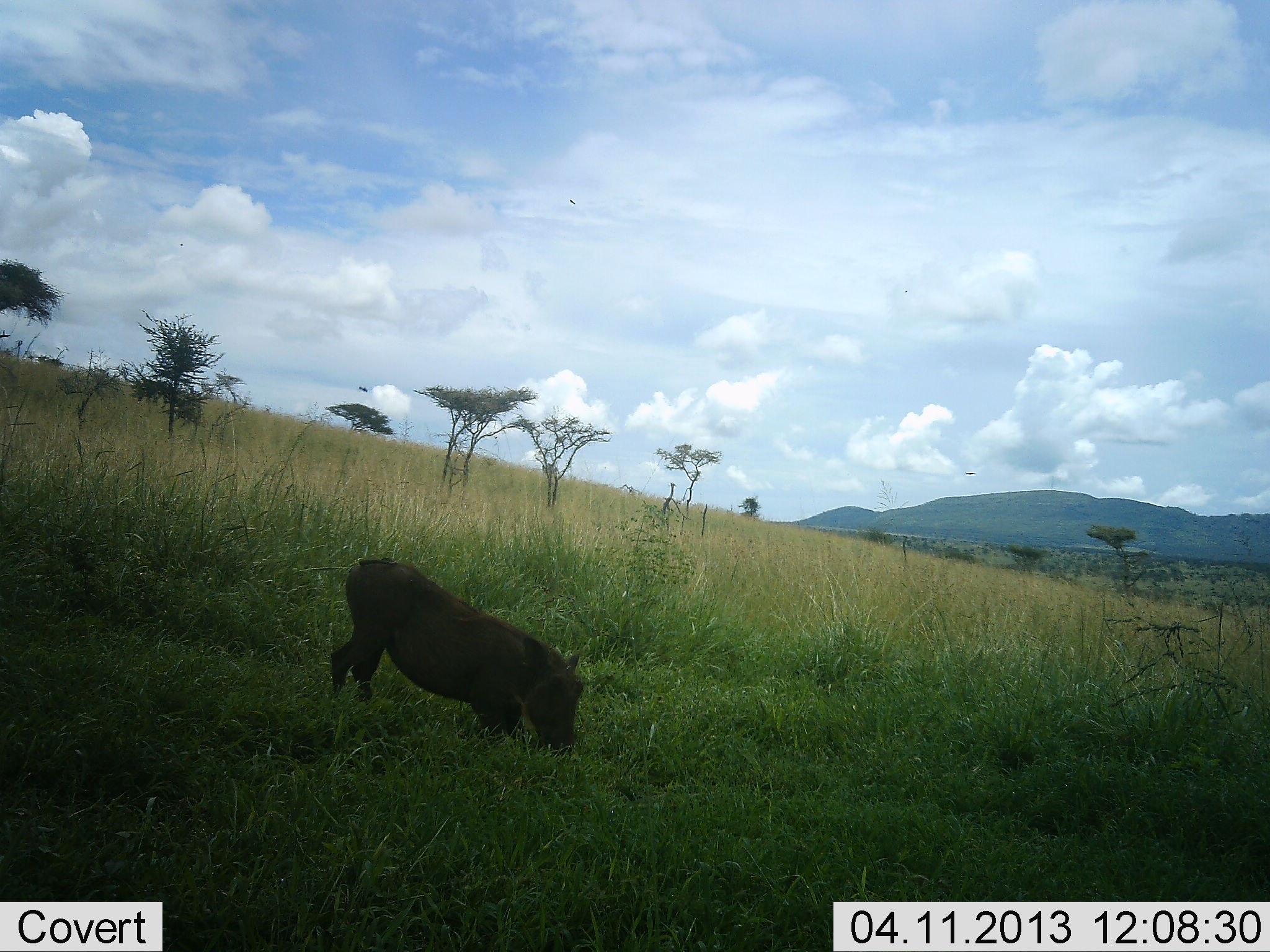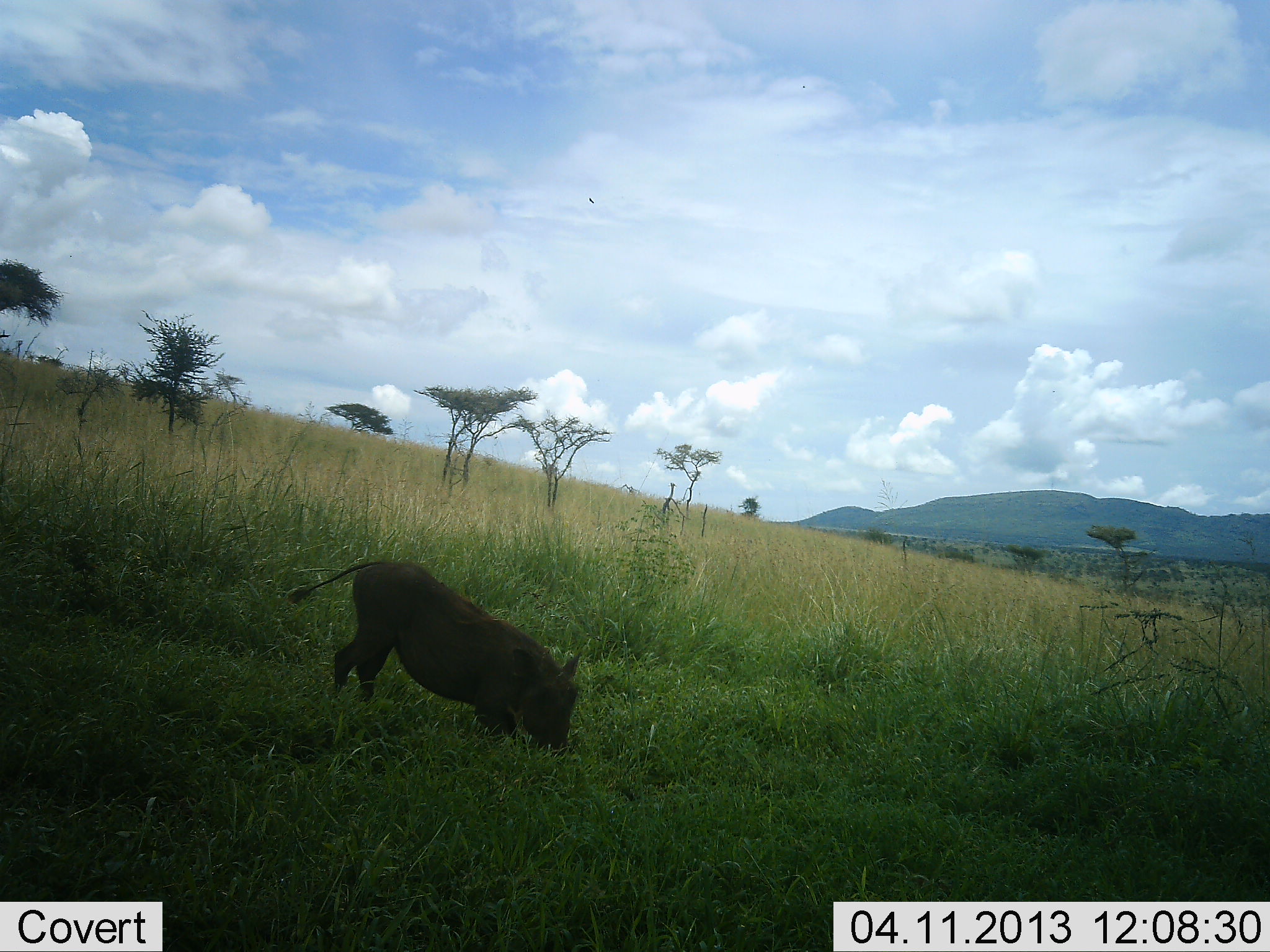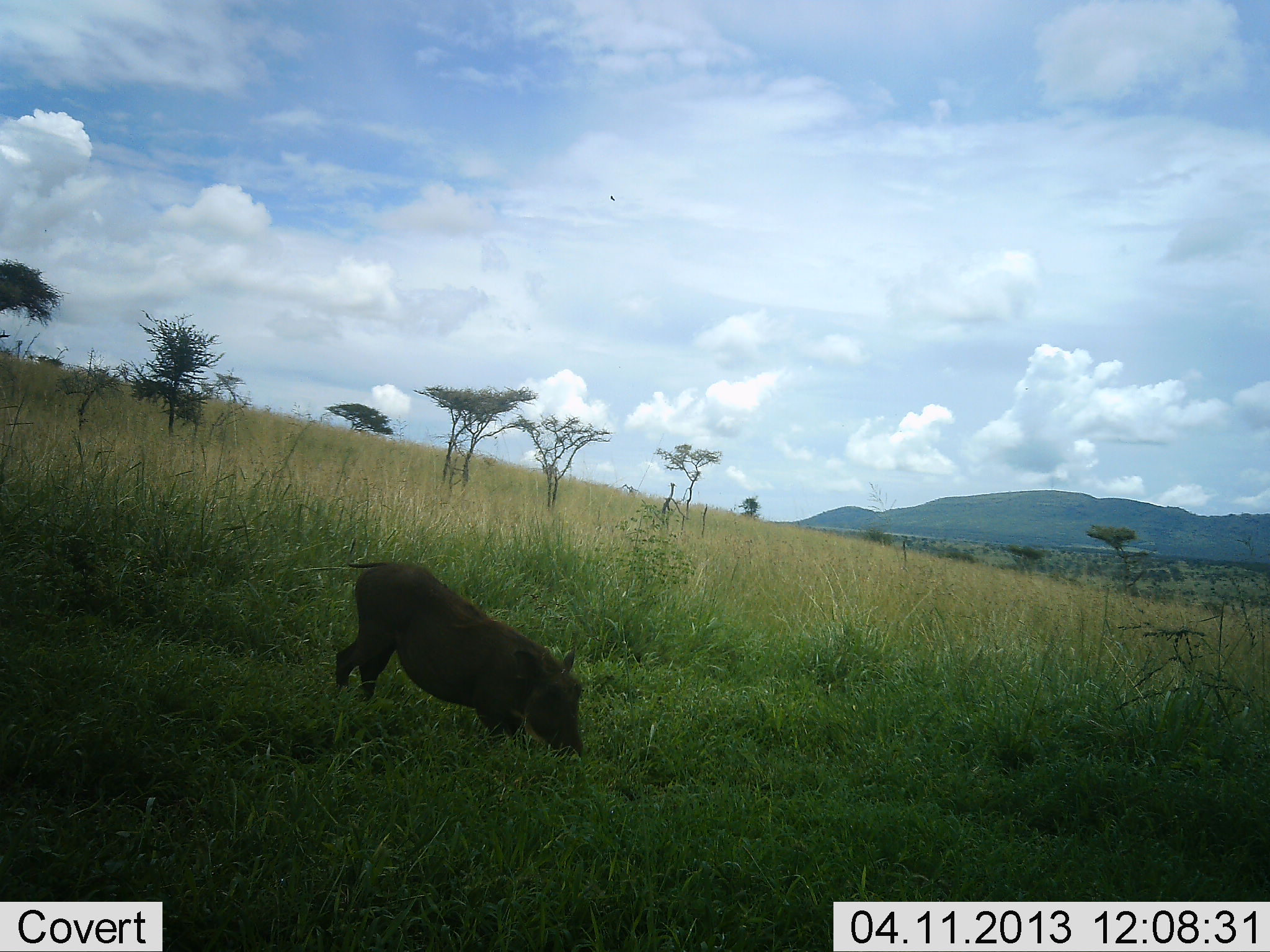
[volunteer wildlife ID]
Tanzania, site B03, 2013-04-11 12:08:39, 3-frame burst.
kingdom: Animalia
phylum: Chordata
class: Mammalia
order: Artiodactyla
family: Suidae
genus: Phacochoerus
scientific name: Phacochoerus africanus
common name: warthog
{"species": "warthog (Phacochoerus africanus)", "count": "1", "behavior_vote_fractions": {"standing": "31%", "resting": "0%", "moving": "0%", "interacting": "3%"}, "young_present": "0%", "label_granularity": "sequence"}